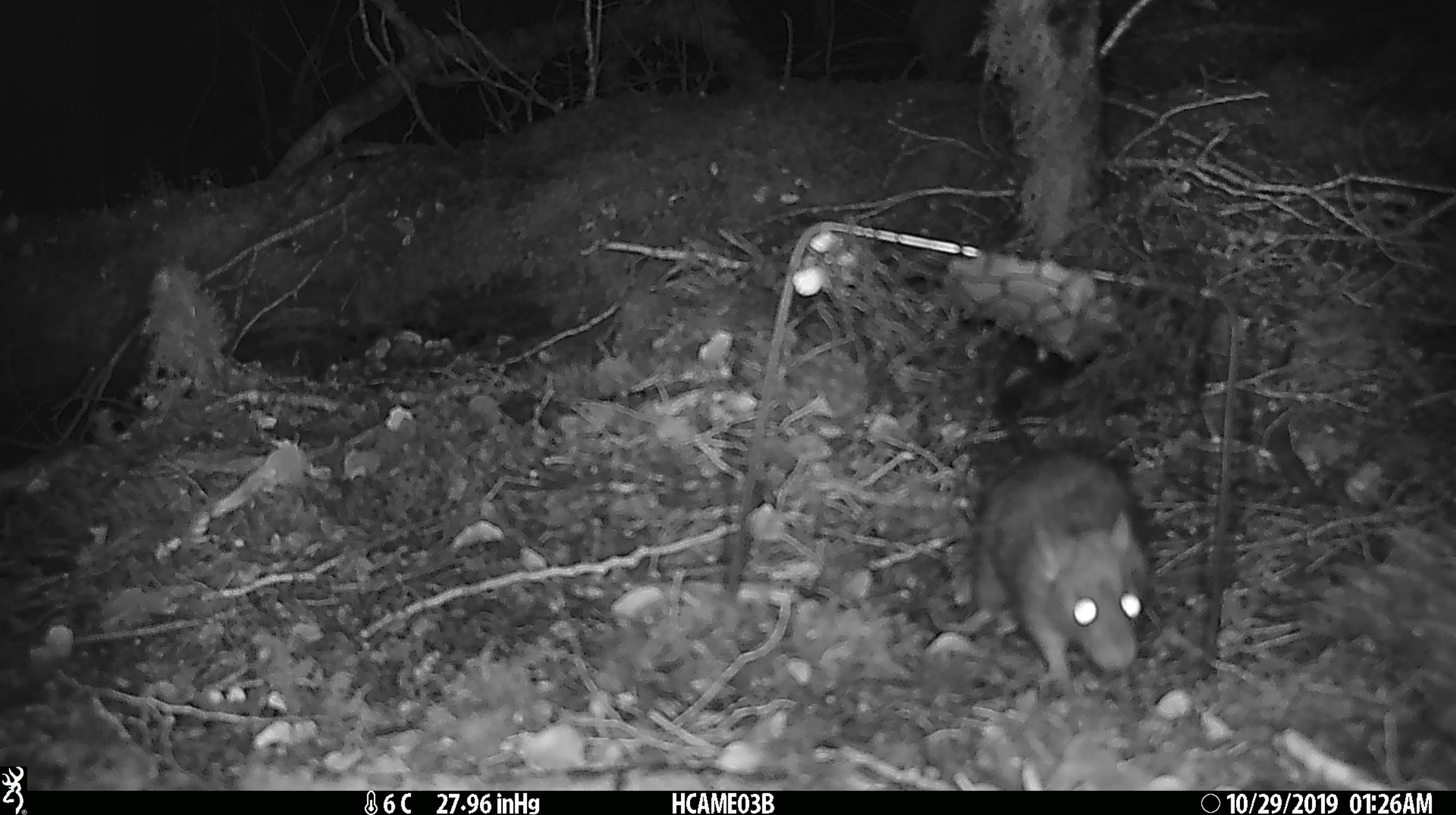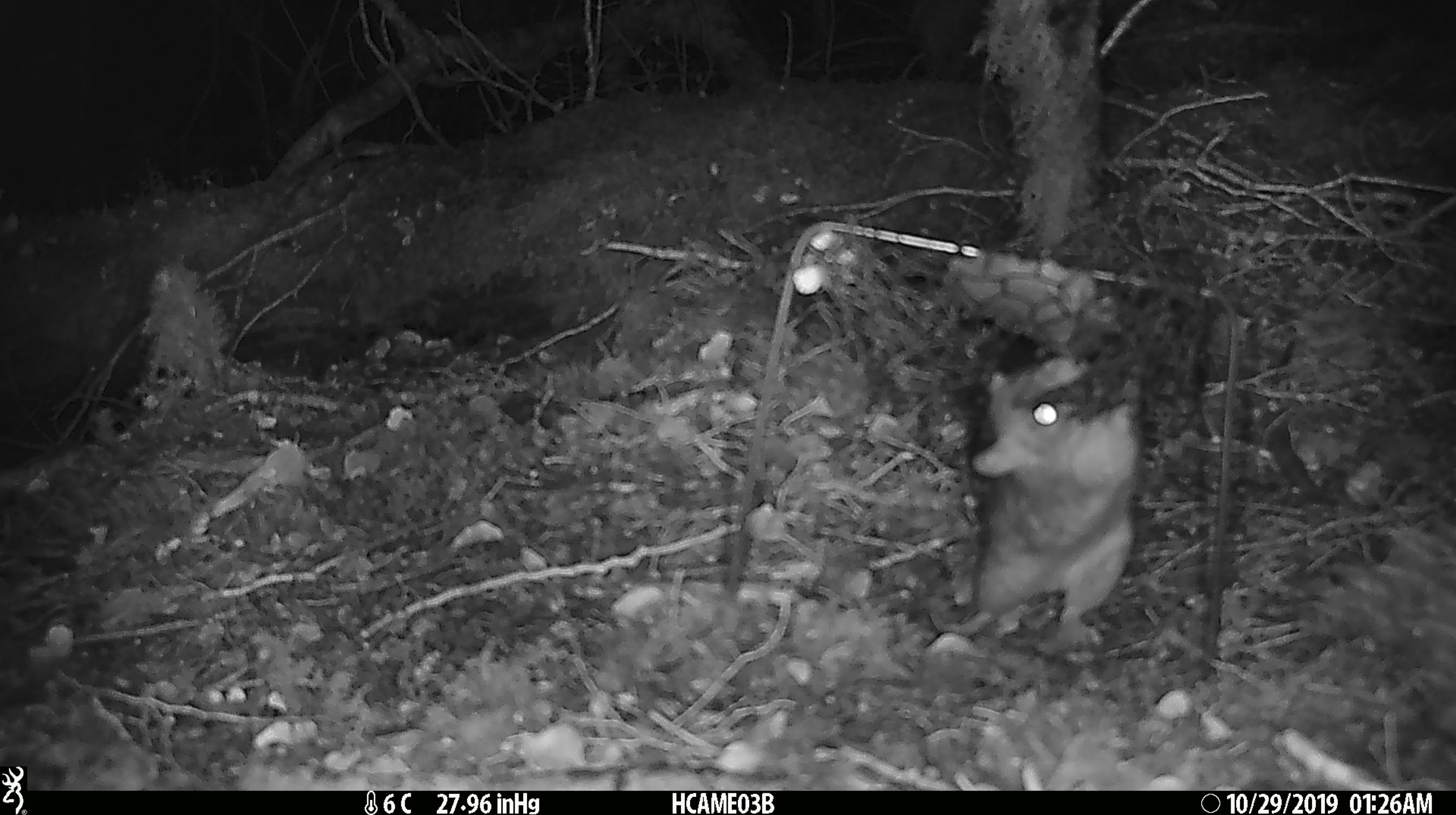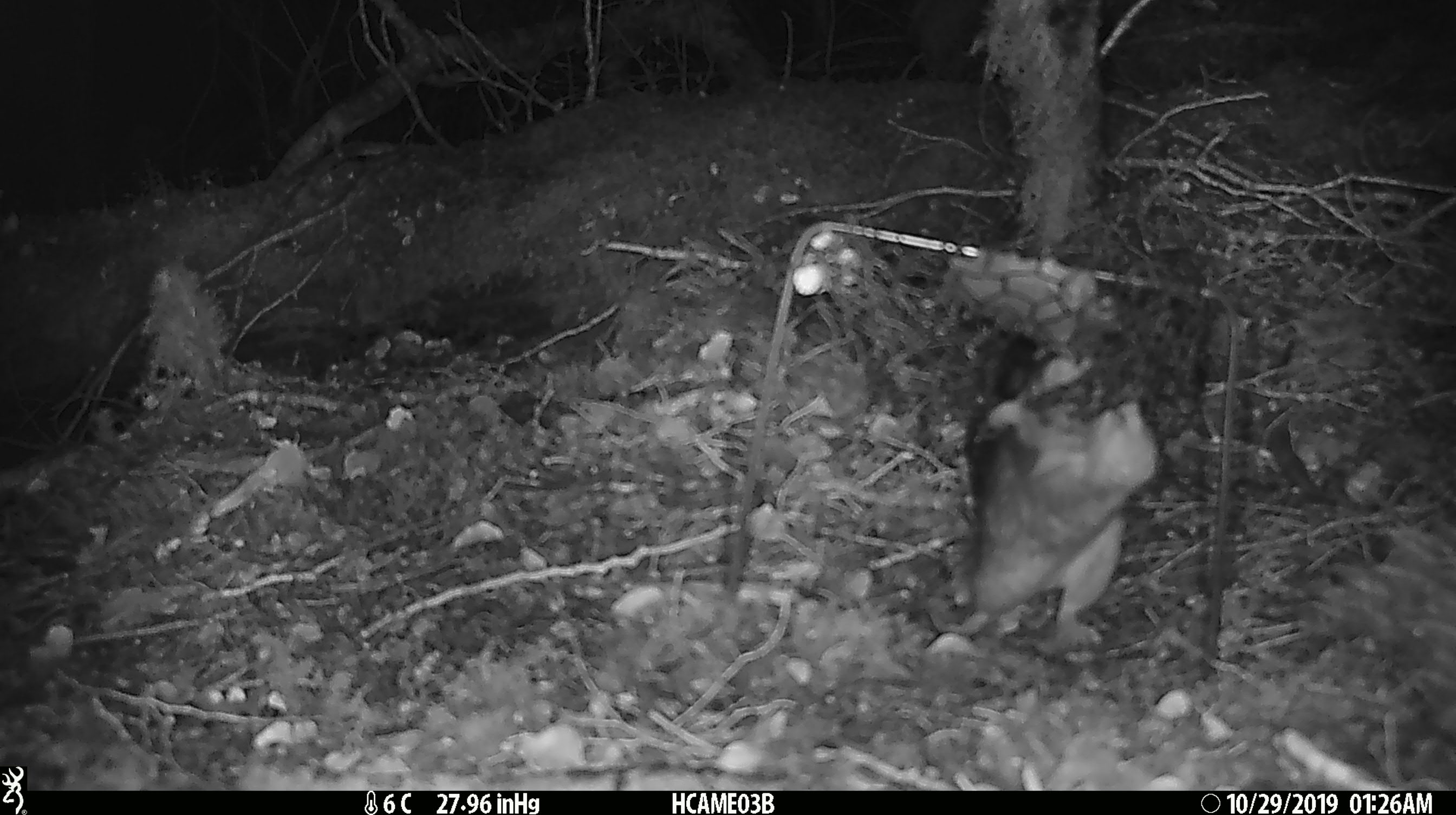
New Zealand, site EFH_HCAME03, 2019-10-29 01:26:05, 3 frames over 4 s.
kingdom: Animalia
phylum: Chordata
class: Mammalia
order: Rodentia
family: Muridae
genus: Rattus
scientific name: Rattus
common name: rat